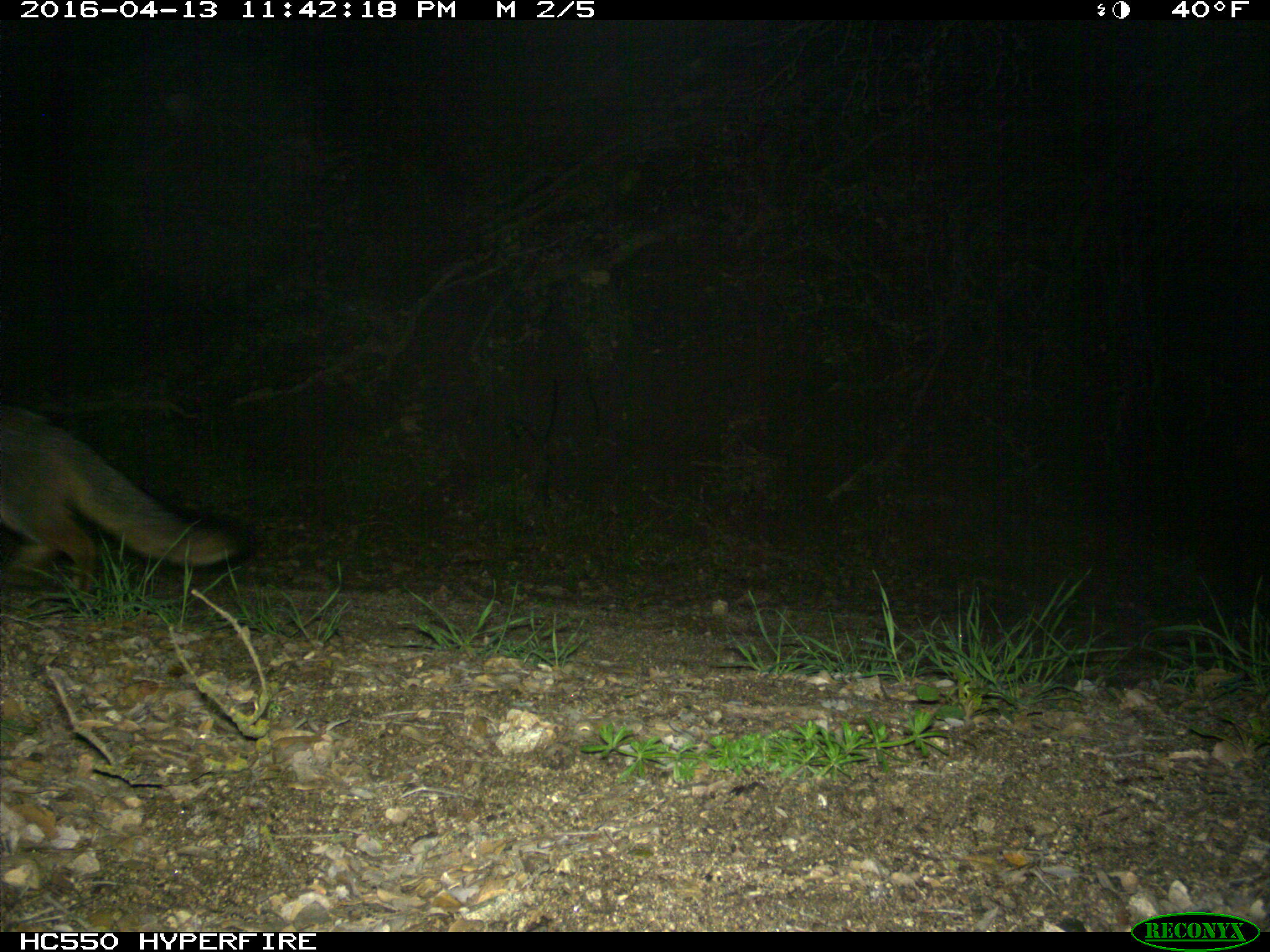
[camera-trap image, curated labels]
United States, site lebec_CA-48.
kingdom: Animalia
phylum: Chordata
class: Mammalia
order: Carnivora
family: Canidae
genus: Urocyon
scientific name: Urocyon cinereoargenteus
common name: gray fox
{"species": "Urocyon cinereoargenteus (gray fox)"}